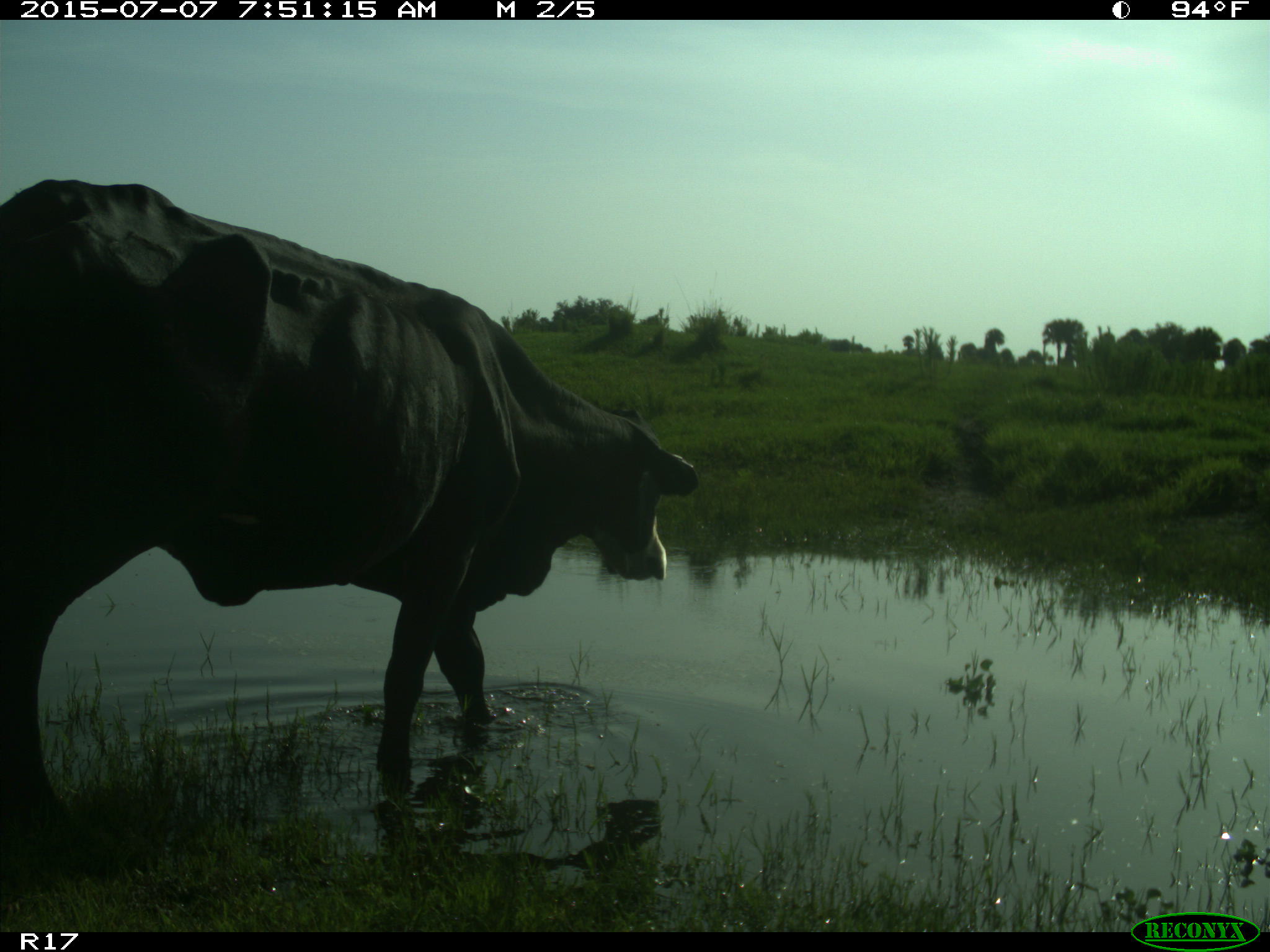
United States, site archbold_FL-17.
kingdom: Animalia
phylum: Chordata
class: Mammalia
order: Artiodactyla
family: Bovidae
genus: Bos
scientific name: Bos taurus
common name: domestic cow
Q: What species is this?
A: Bos taurus (domestic cow).